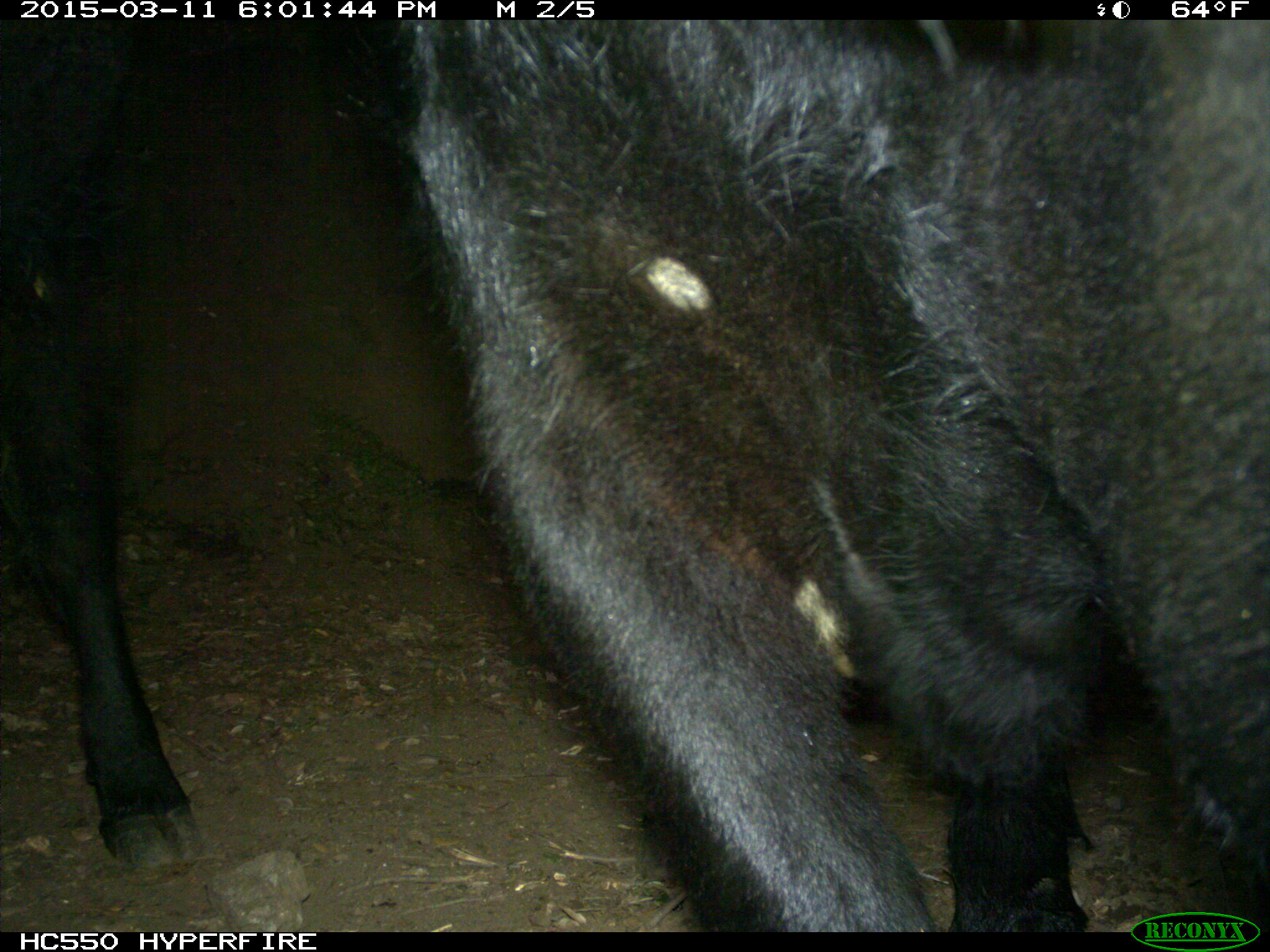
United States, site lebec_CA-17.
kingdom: Animalia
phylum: Chordata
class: Mammalia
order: Artiodactyla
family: Bovidae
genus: Bos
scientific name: Bos taurus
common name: domestic cow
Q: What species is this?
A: Bos taurus (domestic cow).